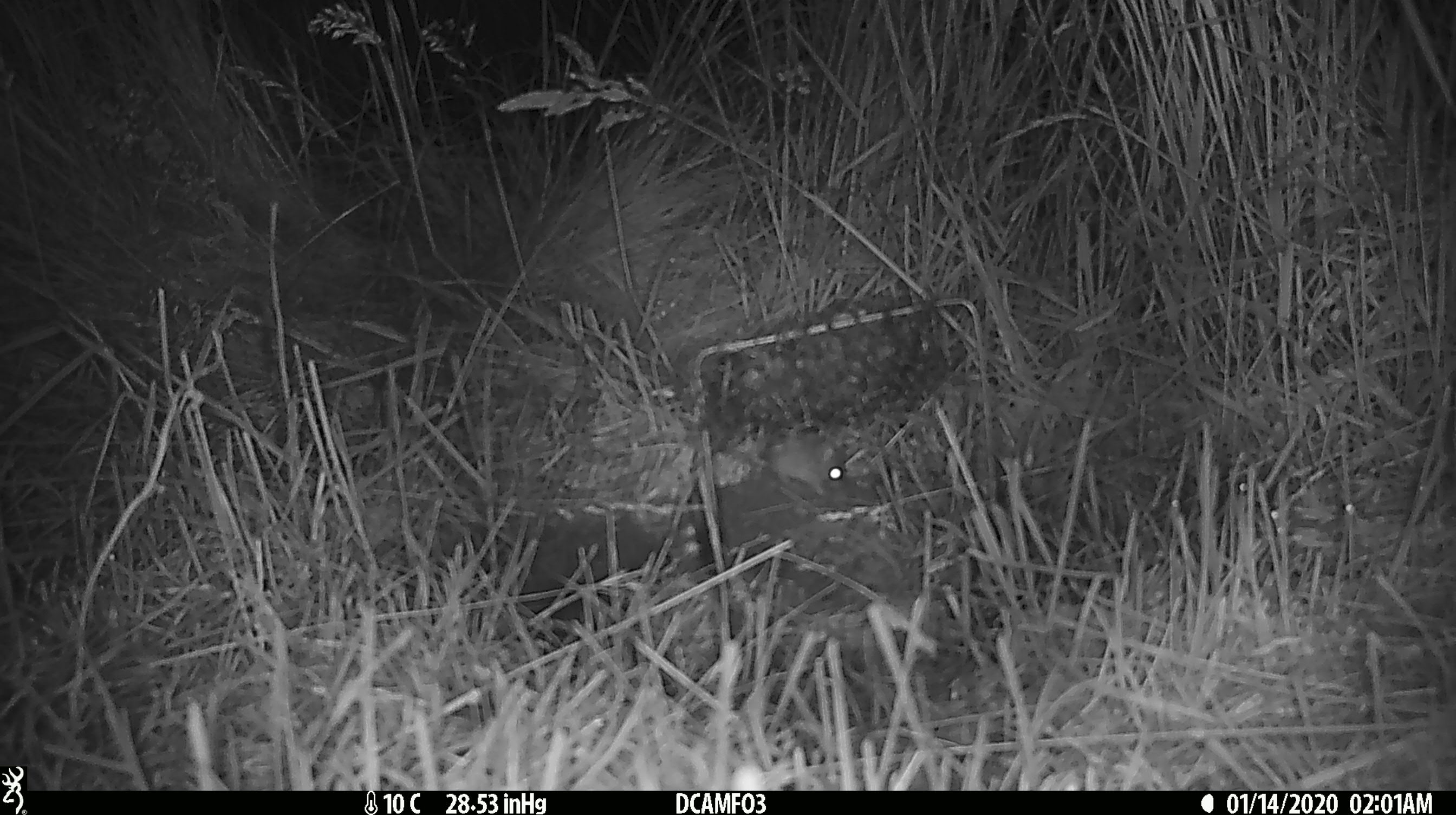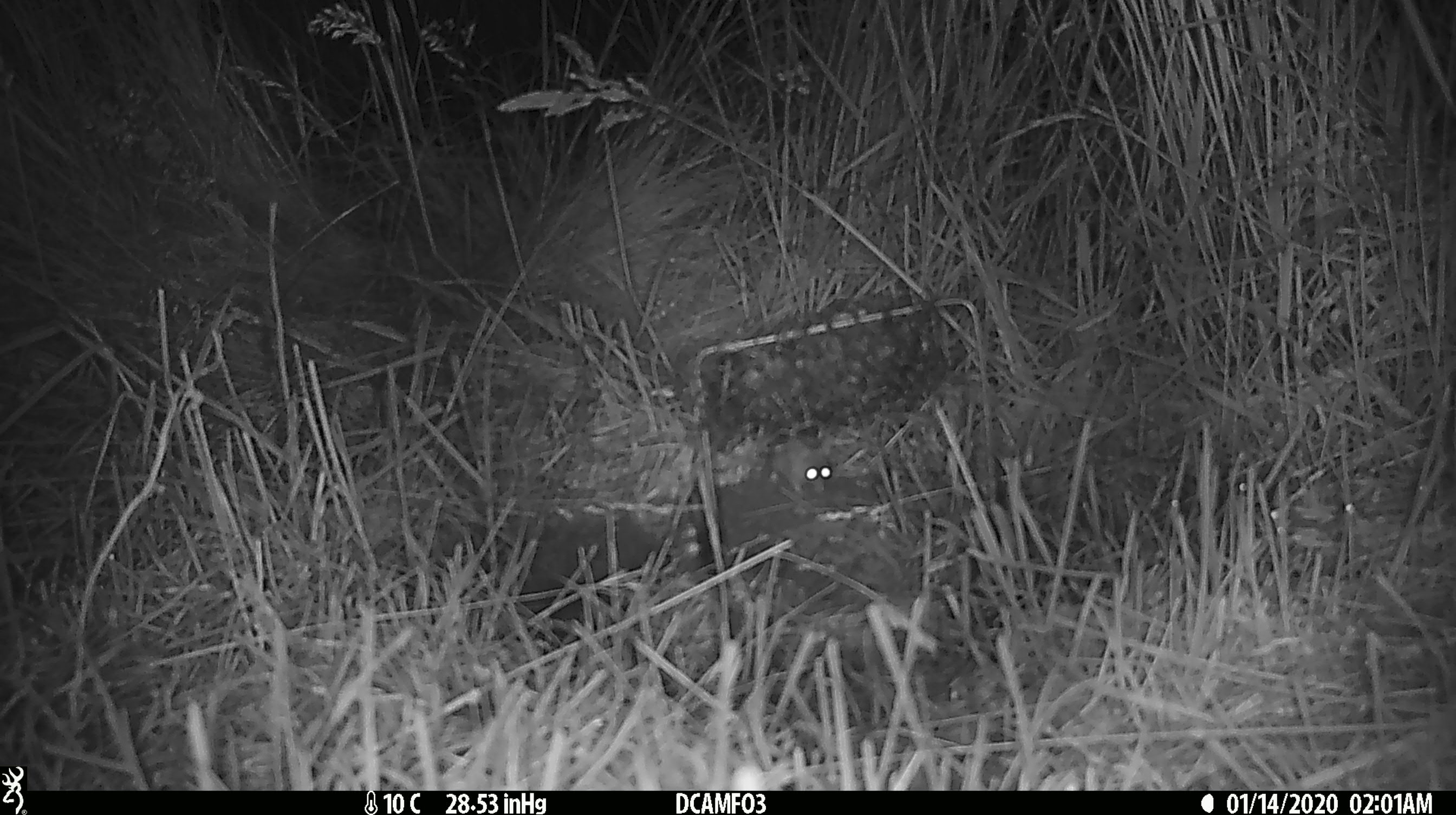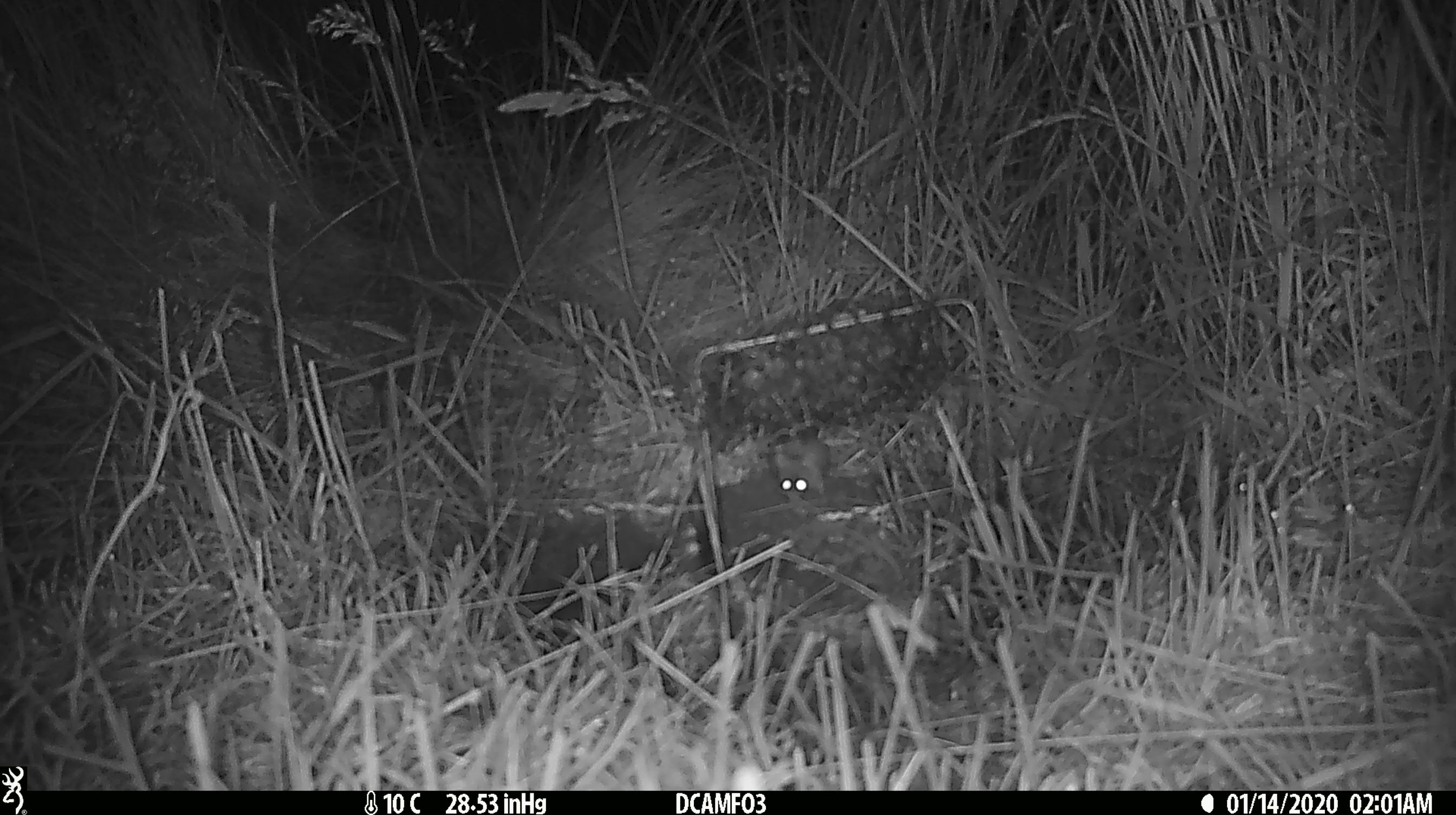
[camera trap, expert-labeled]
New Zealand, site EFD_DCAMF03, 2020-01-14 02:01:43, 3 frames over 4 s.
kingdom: Animalia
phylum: Chordata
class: Mammalia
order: Rodentia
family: Muridae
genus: Mus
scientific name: Mus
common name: mouse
Mouse (Mus).